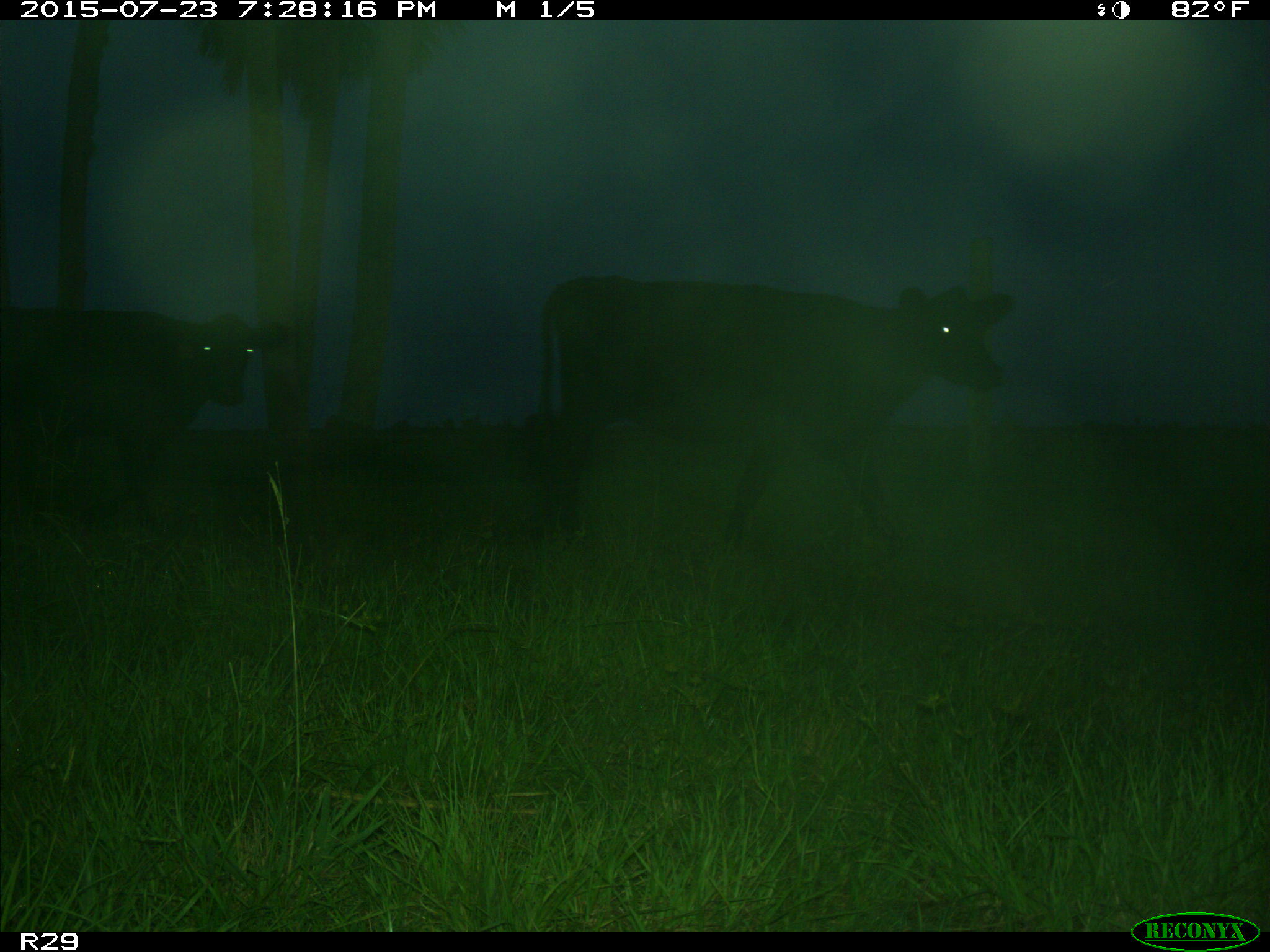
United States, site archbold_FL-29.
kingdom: Animalia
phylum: Chordata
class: Mammalia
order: Artiodactyla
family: Bovidae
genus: Bos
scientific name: Bos taurus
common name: domestic cow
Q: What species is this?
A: Bos taurus (domestic cow).